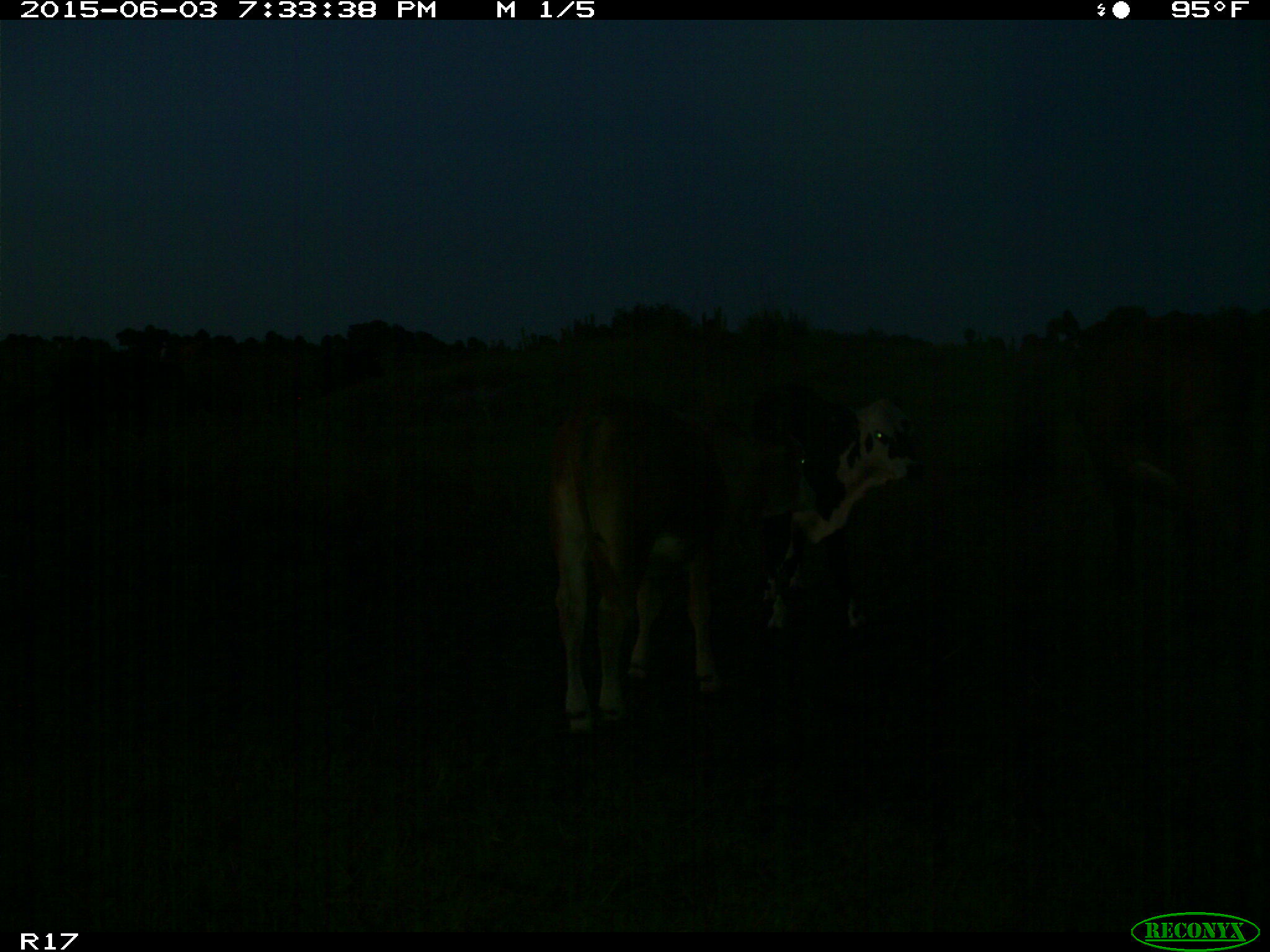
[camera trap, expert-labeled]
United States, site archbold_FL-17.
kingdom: Animalia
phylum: Chordata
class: Mammalia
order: Artiodactyla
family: Bovidae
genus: Bos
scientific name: Bos taurus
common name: domestic cow